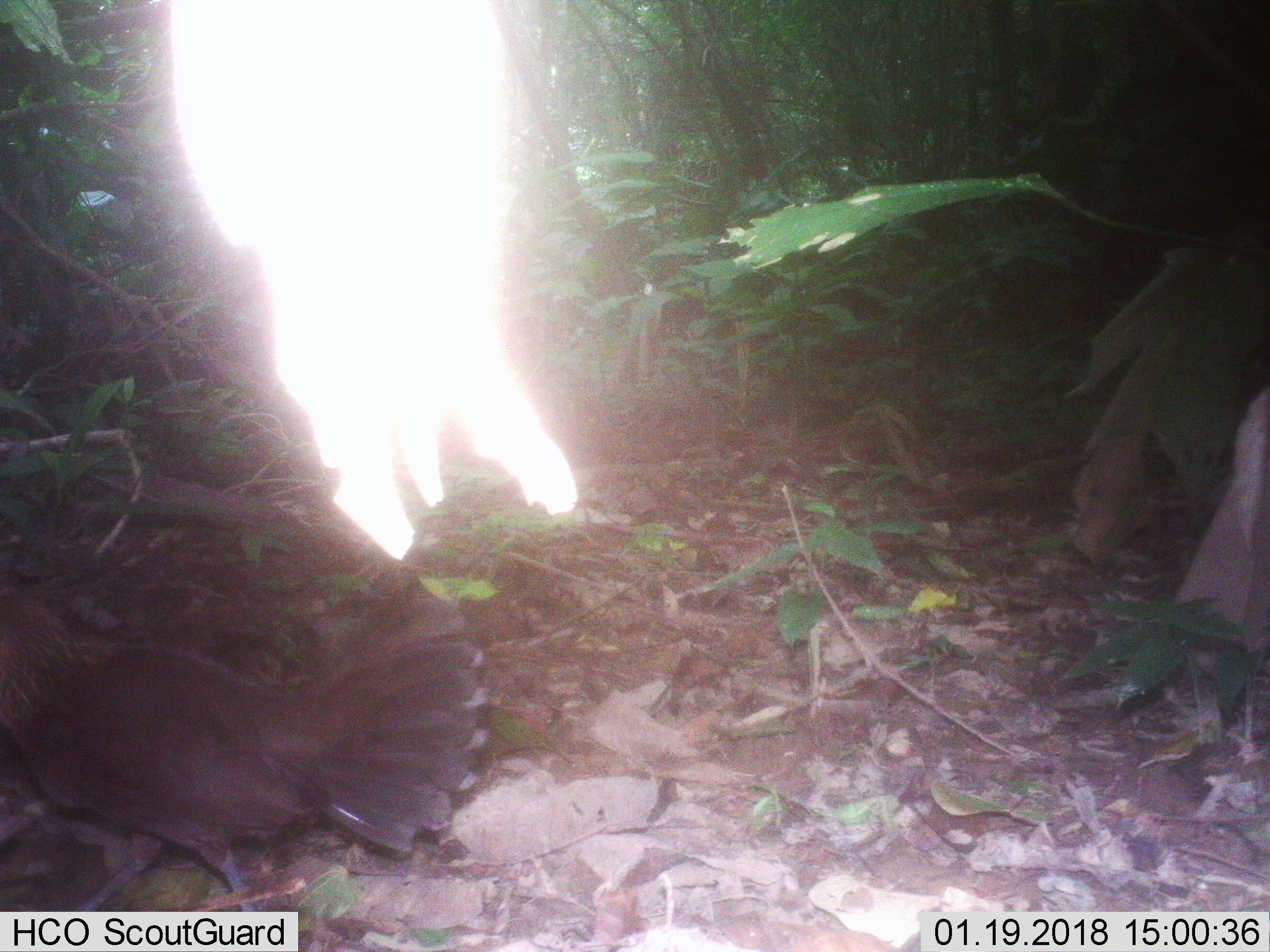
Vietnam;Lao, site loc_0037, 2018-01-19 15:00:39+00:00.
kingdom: Animalia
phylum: Chordata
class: Aves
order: Galliformes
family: Phasianidae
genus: Gallus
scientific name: Gallus gallus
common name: red junglefowl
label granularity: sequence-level